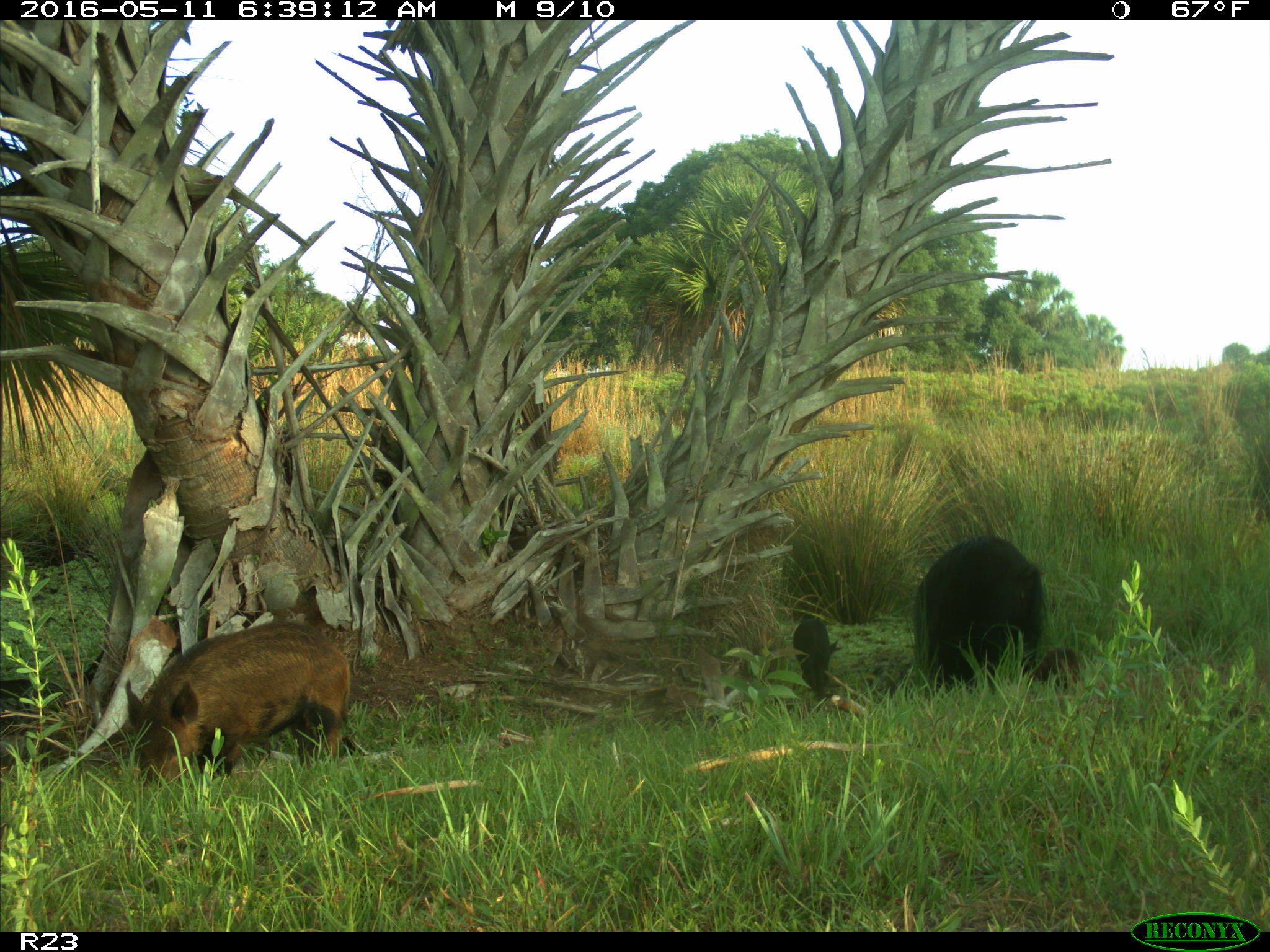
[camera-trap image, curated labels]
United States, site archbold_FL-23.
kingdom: Animalia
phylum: Chordata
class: Mammalia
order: Artiodactyla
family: Suidae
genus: Sus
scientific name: Sus scrofa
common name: wild boar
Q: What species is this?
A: Sus scrofa (wild boar).